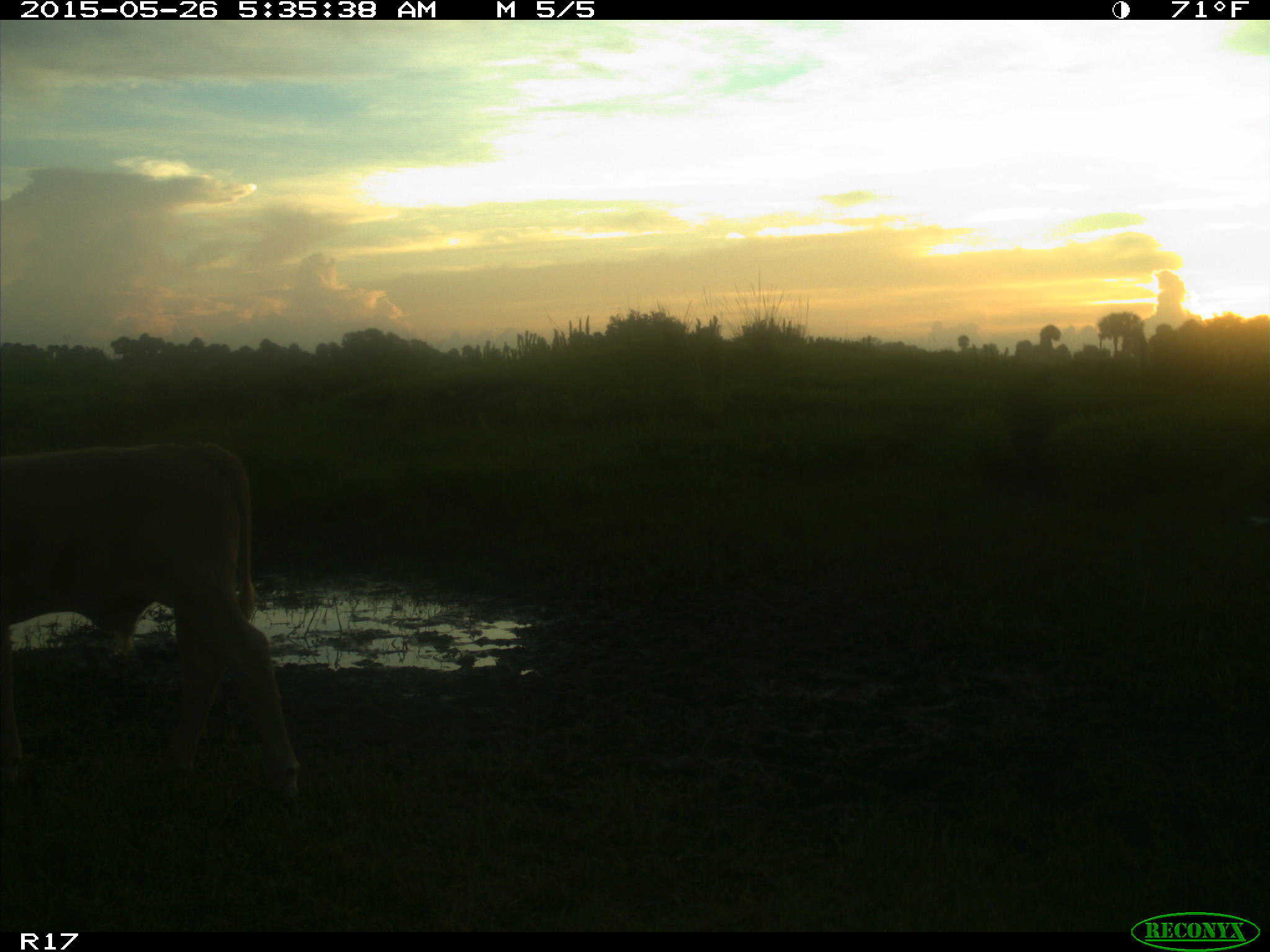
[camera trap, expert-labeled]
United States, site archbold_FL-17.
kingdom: Animalia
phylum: Chordata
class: Mammalia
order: Artiodactyla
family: Bovidae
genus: Bos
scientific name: Bos taurus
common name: domestic cow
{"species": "Bos taurus (domestic cow)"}